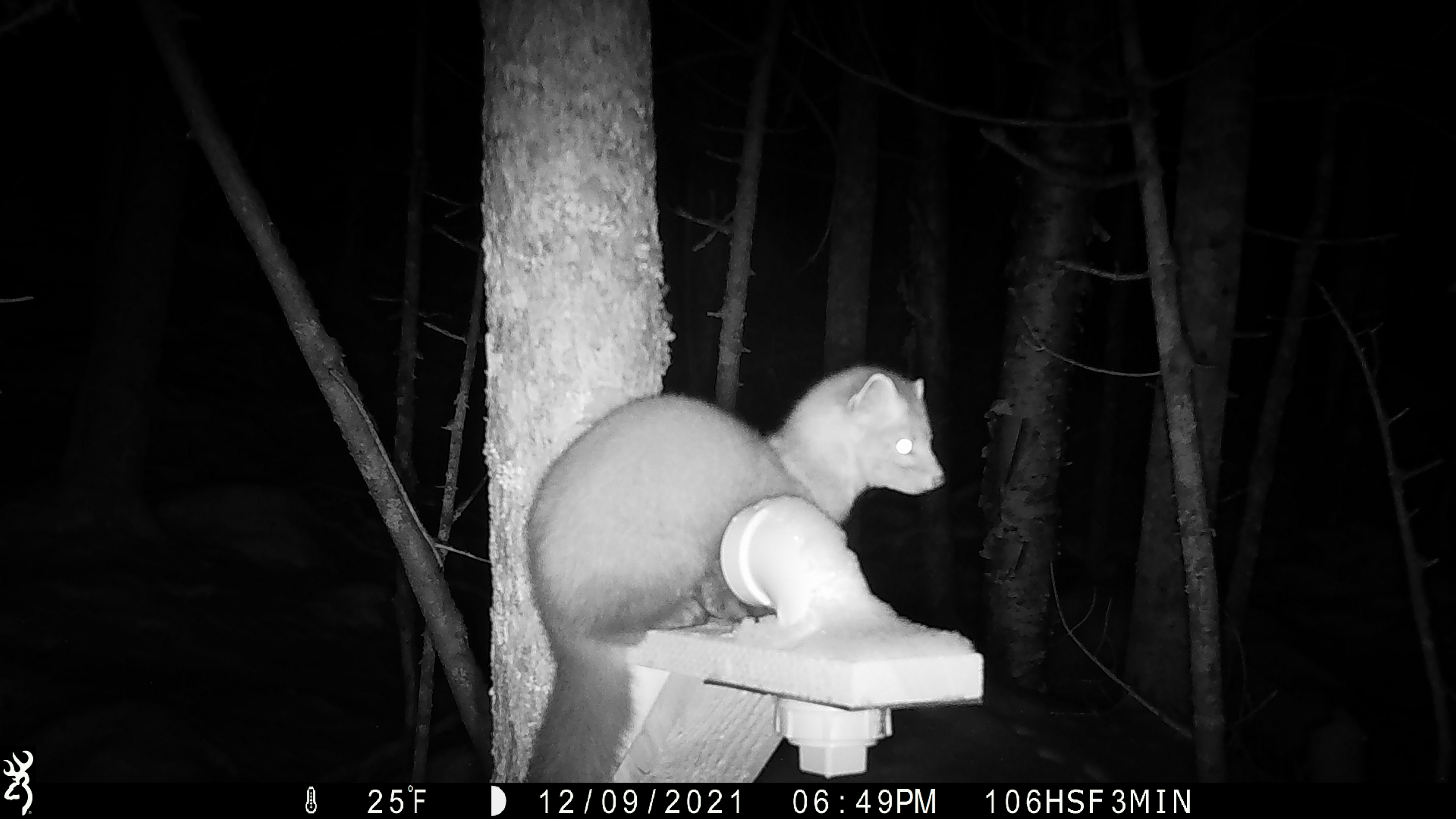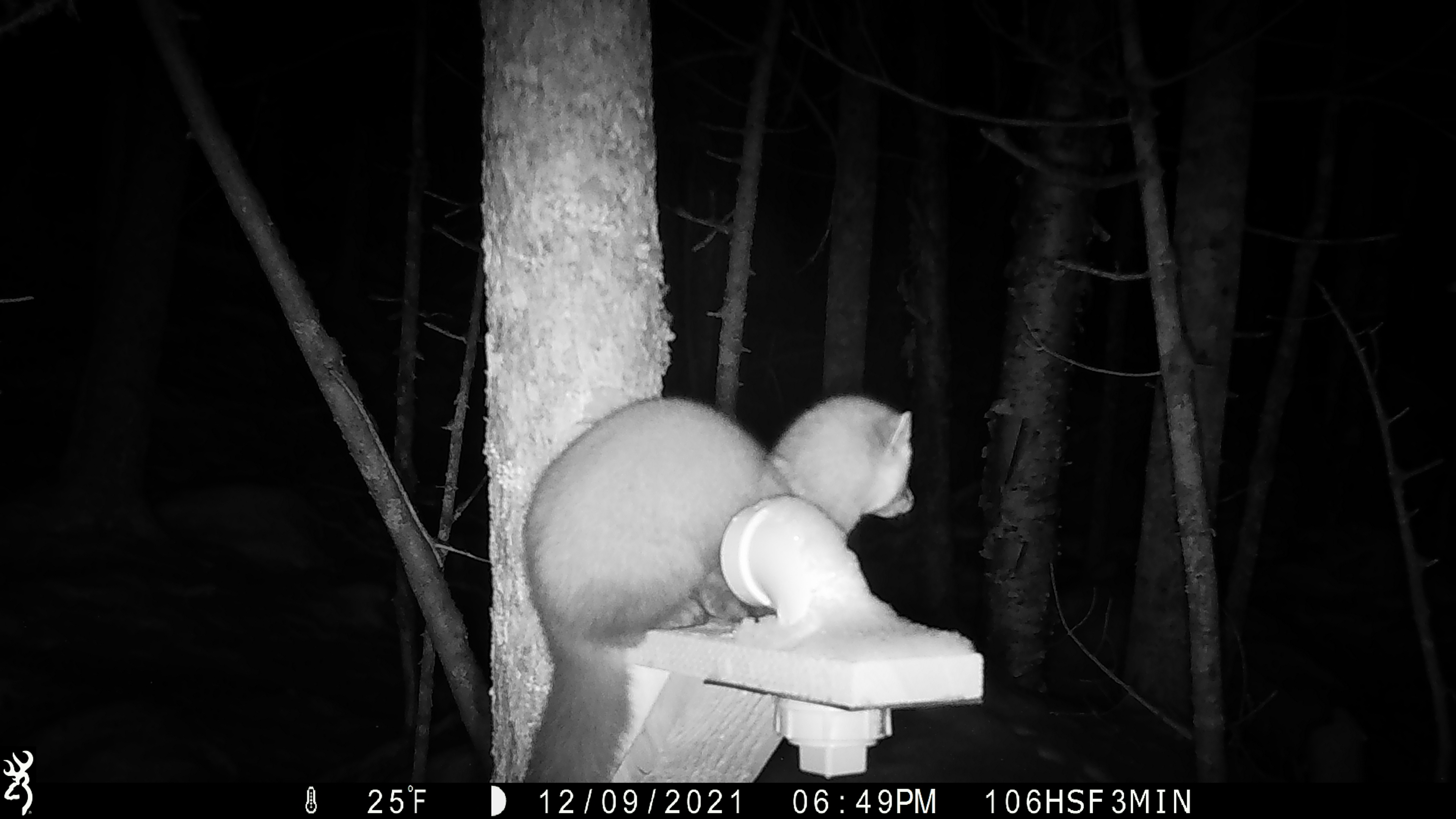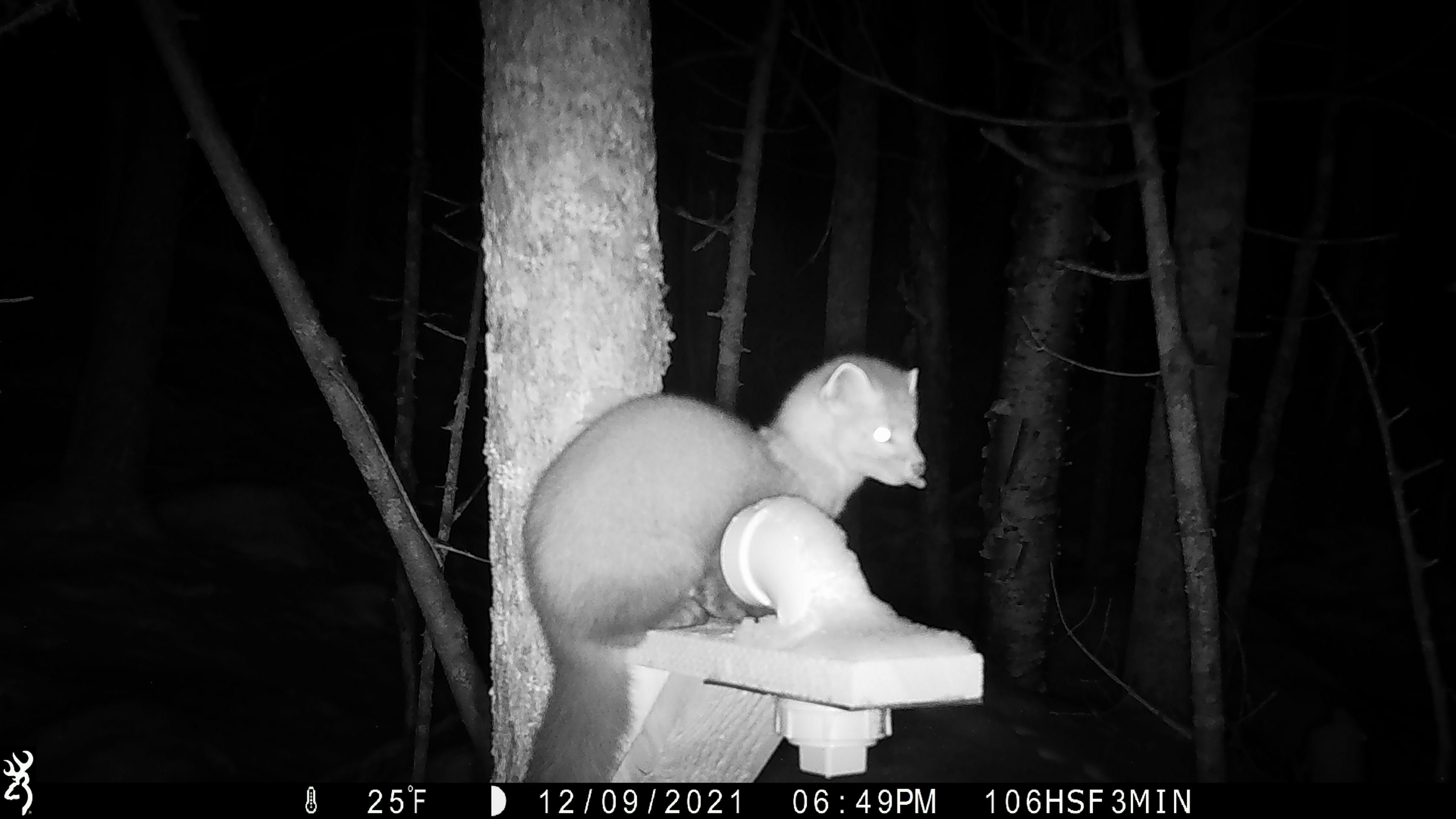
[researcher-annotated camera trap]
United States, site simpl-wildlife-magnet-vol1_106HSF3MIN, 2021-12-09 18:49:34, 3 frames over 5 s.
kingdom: Animalia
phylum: Chordata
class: Mammalia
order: Carnivora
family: Mustelidae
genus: Martes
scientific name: Martes americana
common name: american marten